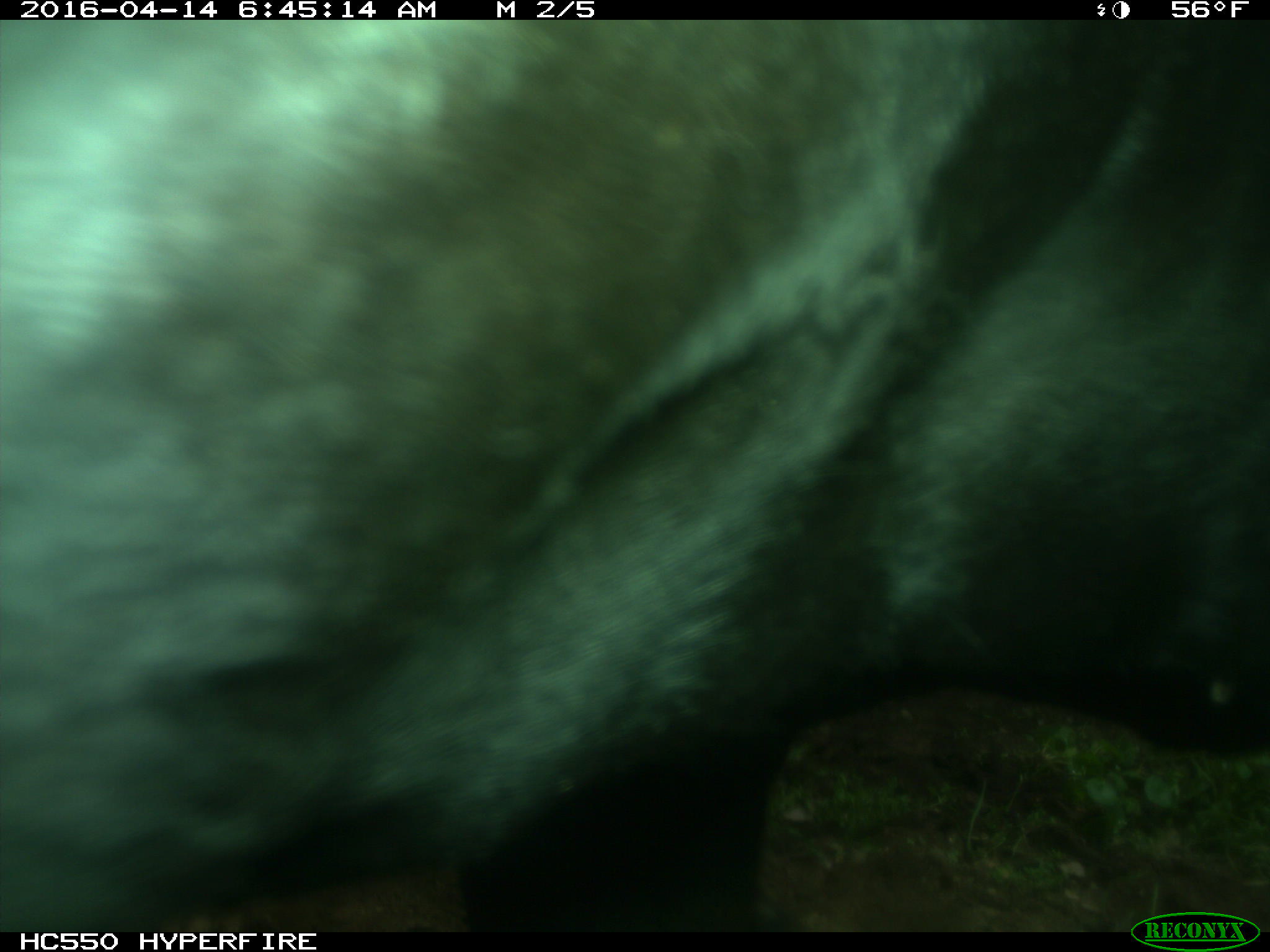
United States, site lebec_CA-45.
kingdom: Animalia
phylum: Chordata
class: Mammalia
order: Artiodactyla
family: Bovidae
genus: Bos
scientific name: Bos taurus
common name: domestic cow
Bos taurus (domestic cow).